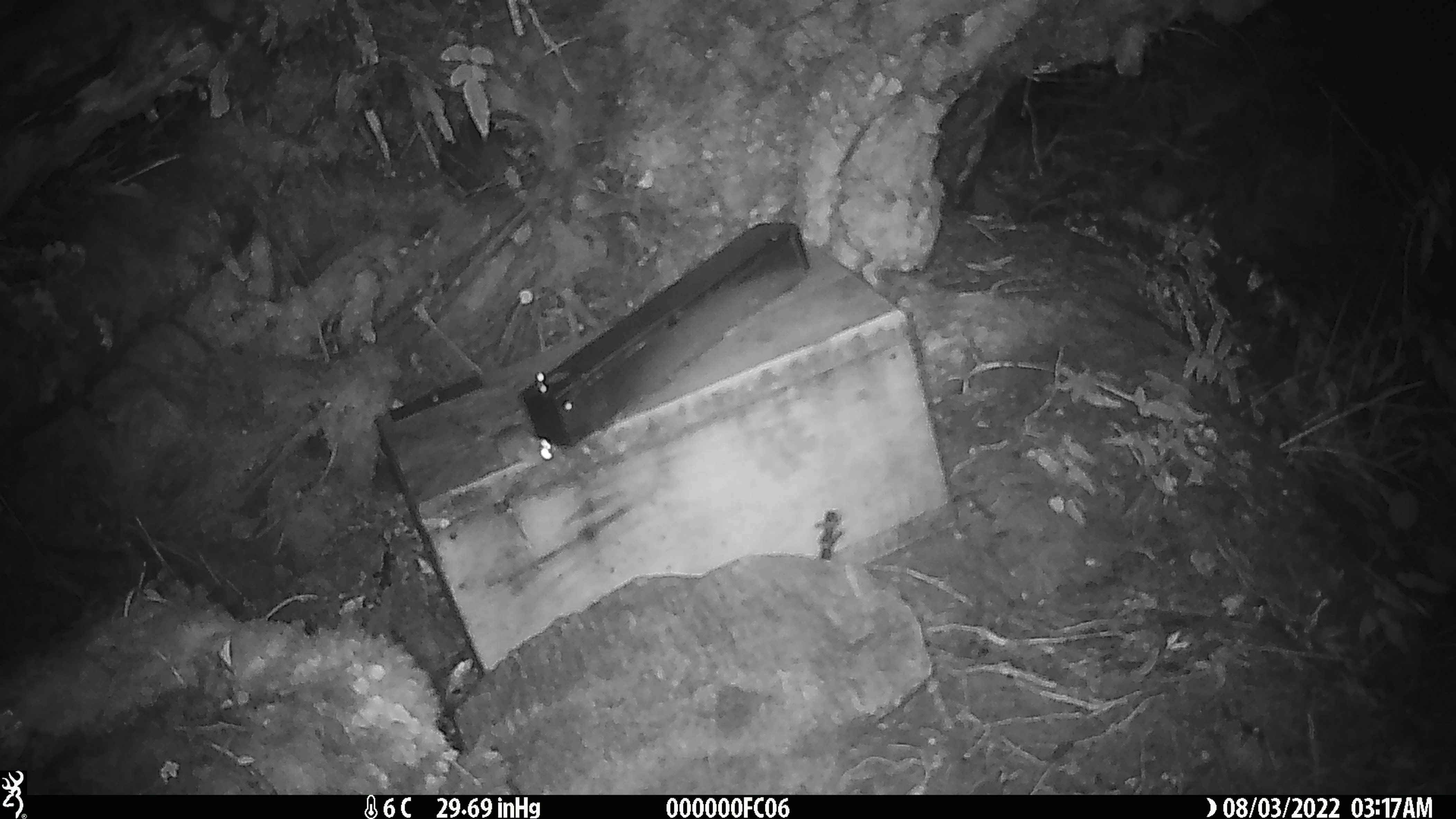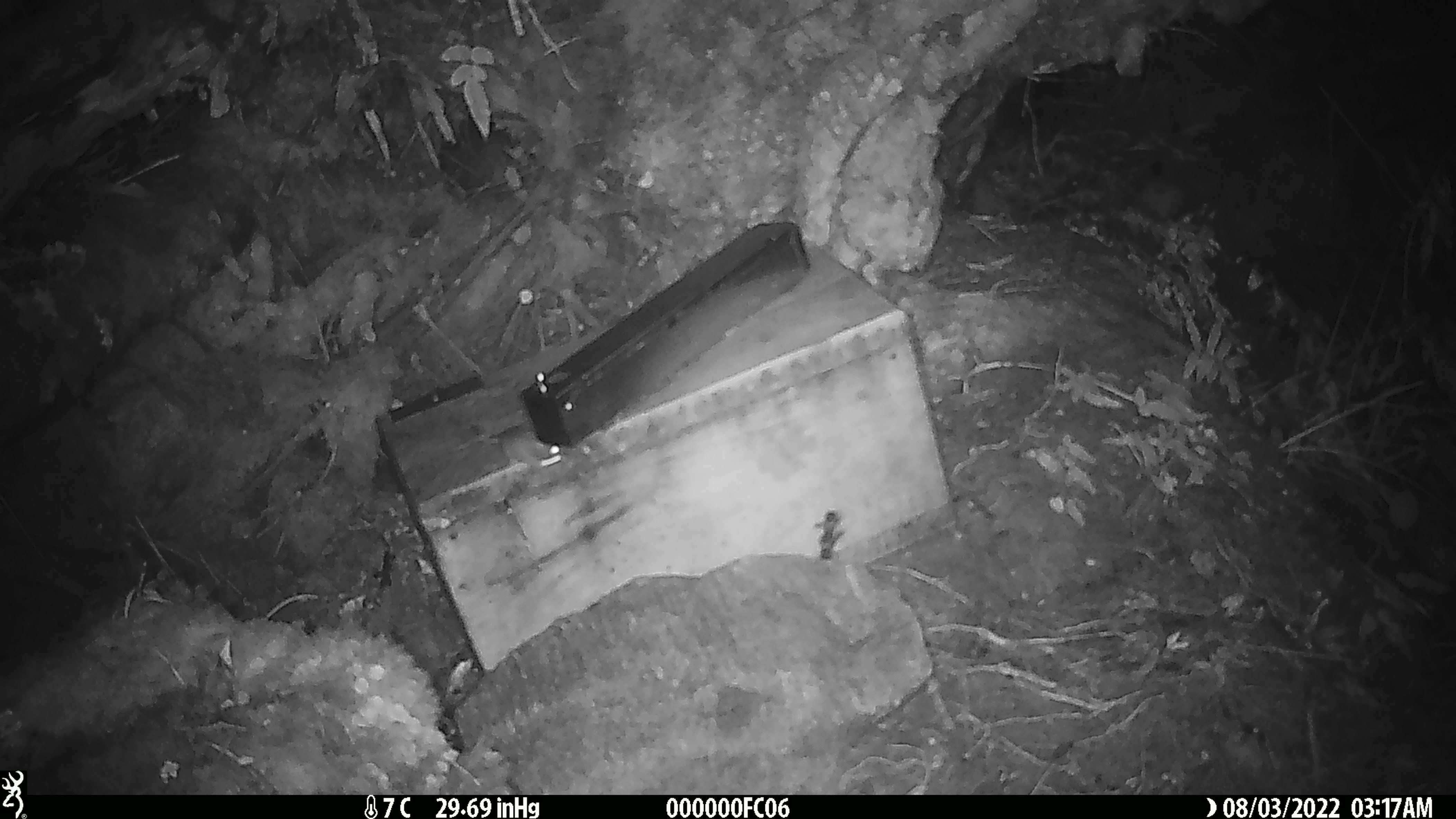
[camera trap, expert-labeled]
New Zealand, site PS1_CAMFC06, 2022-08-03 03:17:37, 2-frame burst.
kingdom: Animalia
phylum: Chordata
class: Mammalia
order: Rodentia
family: Muridae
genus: Mus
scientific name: Mus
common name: mouse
Mouse (Mus).